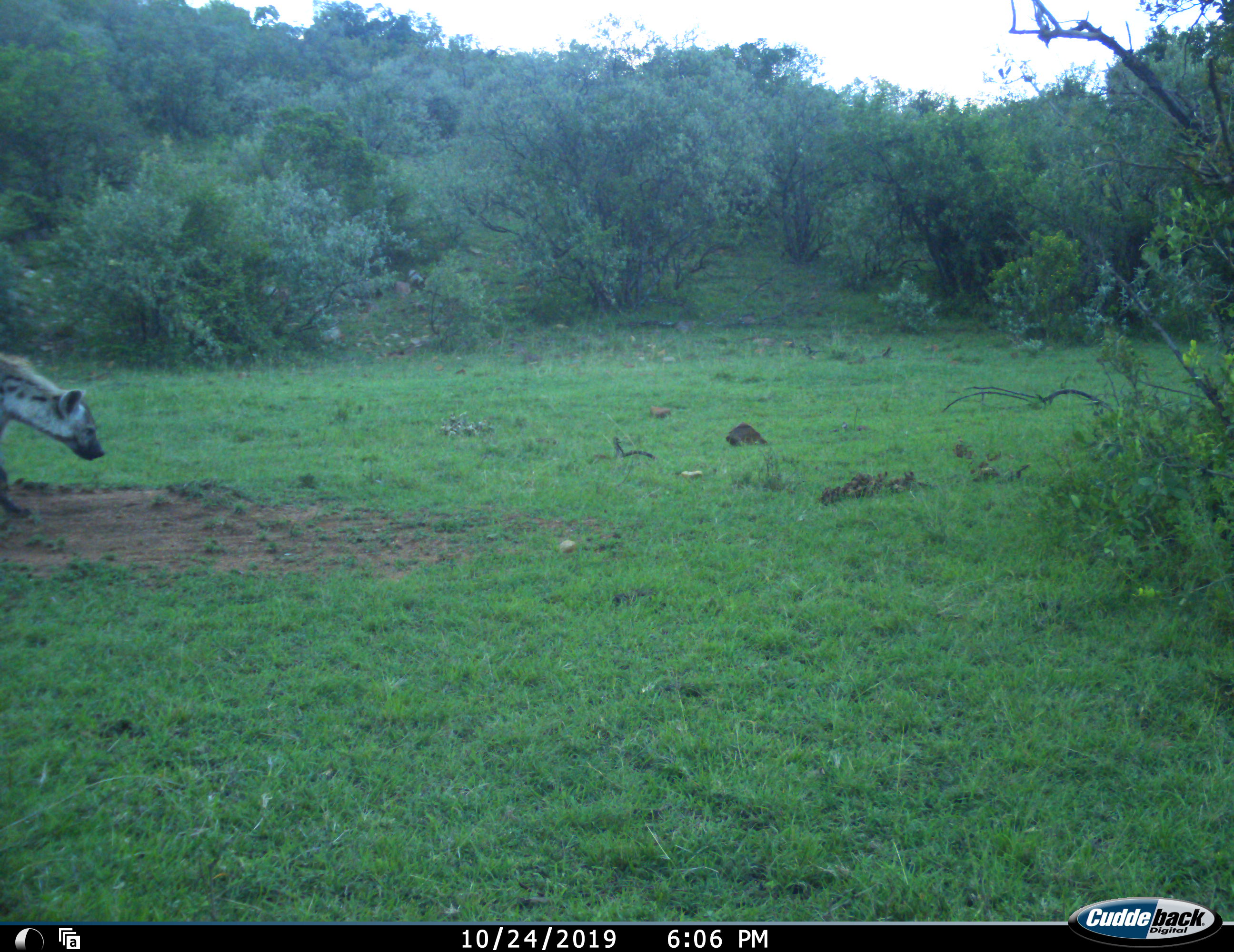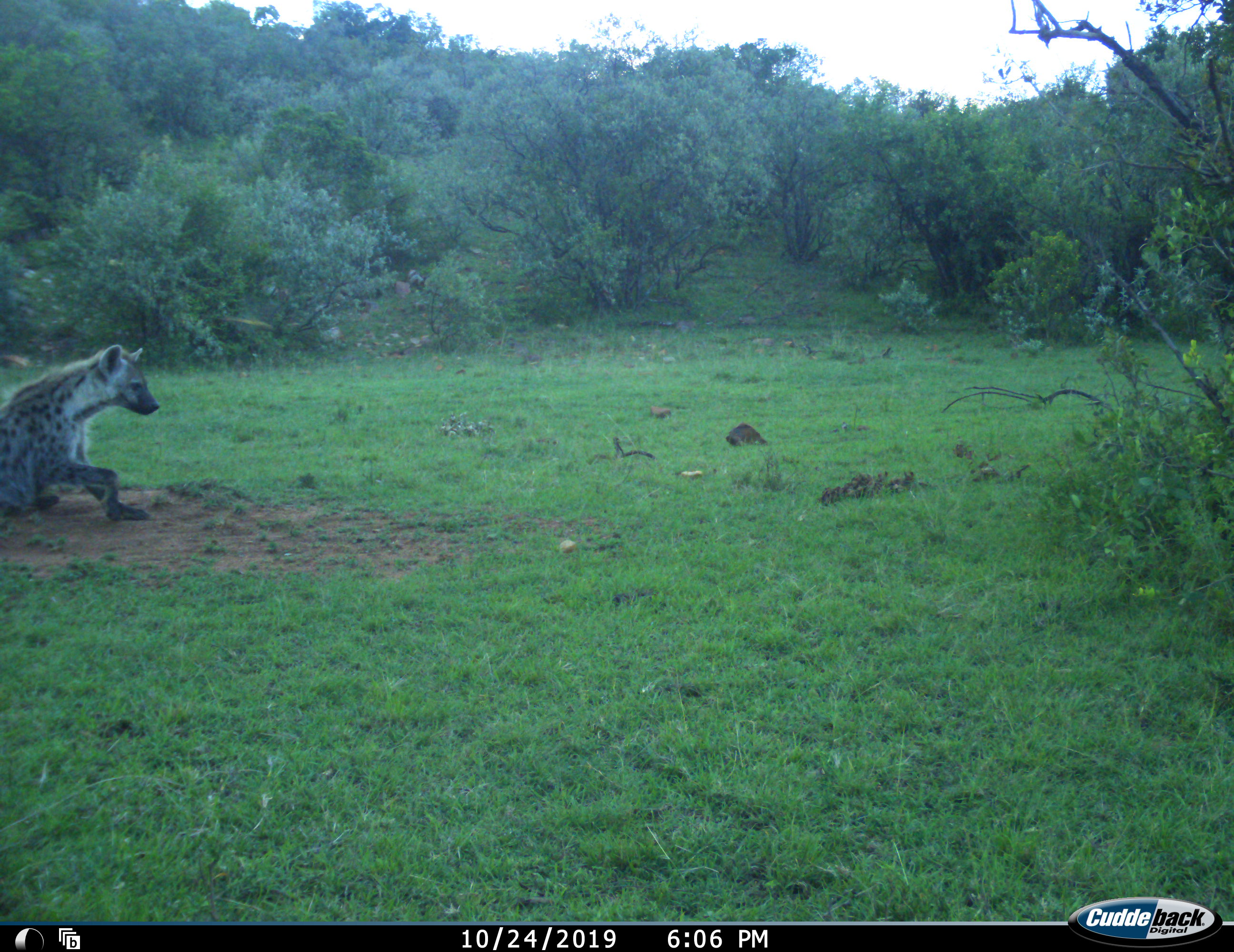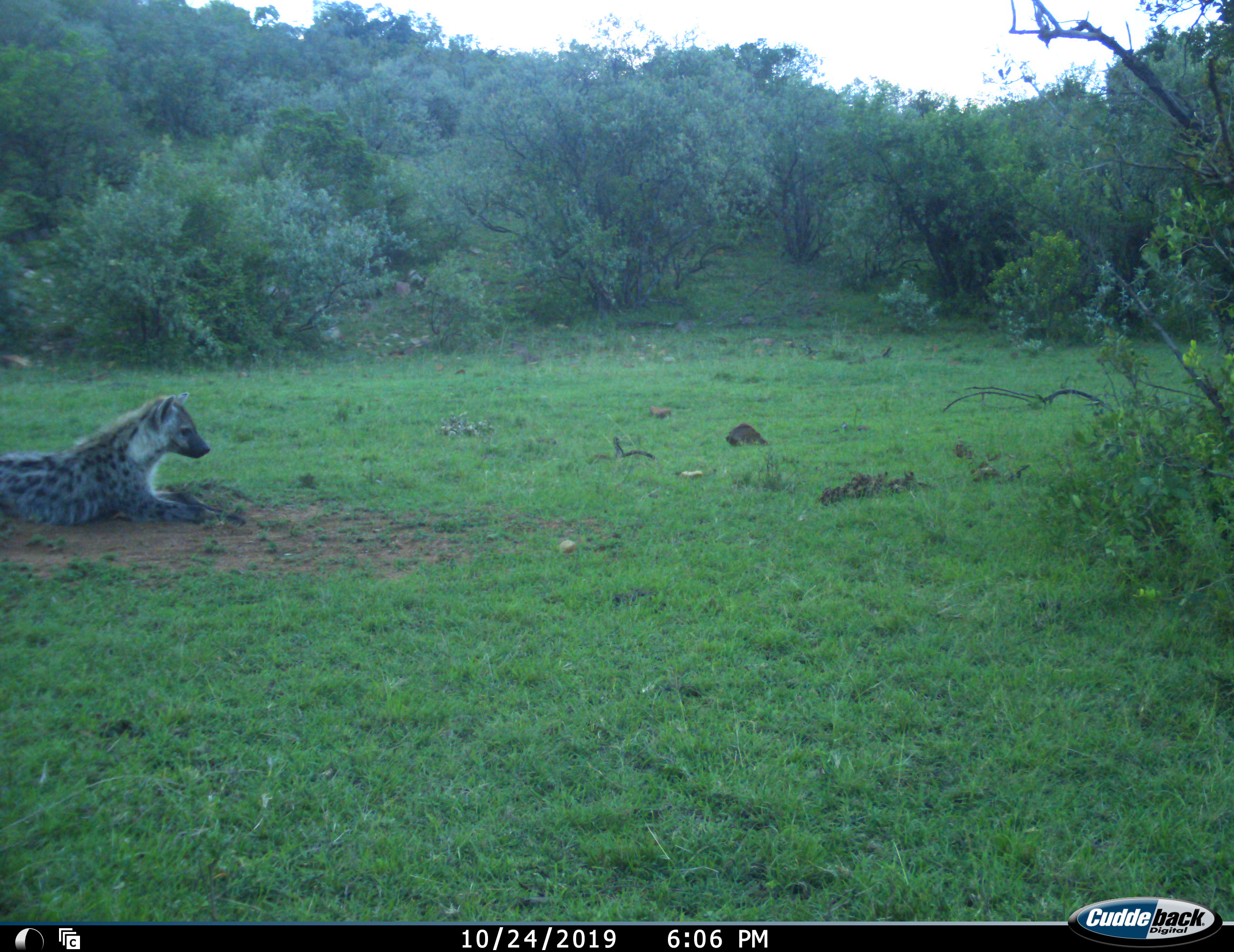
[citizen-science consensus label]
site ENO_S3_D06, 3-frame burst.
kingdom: Animalia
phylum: Chordata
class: Mammalia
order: Carnivora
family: Hyaenidae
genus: Crocuta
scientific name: Crocuta crocuta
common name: spotted hyena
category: hyenaspotted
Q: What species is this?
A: Hyenaspotted (spotted hyena) (Crocuta crocuta).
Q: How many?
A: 1.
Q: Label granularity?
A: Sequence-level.